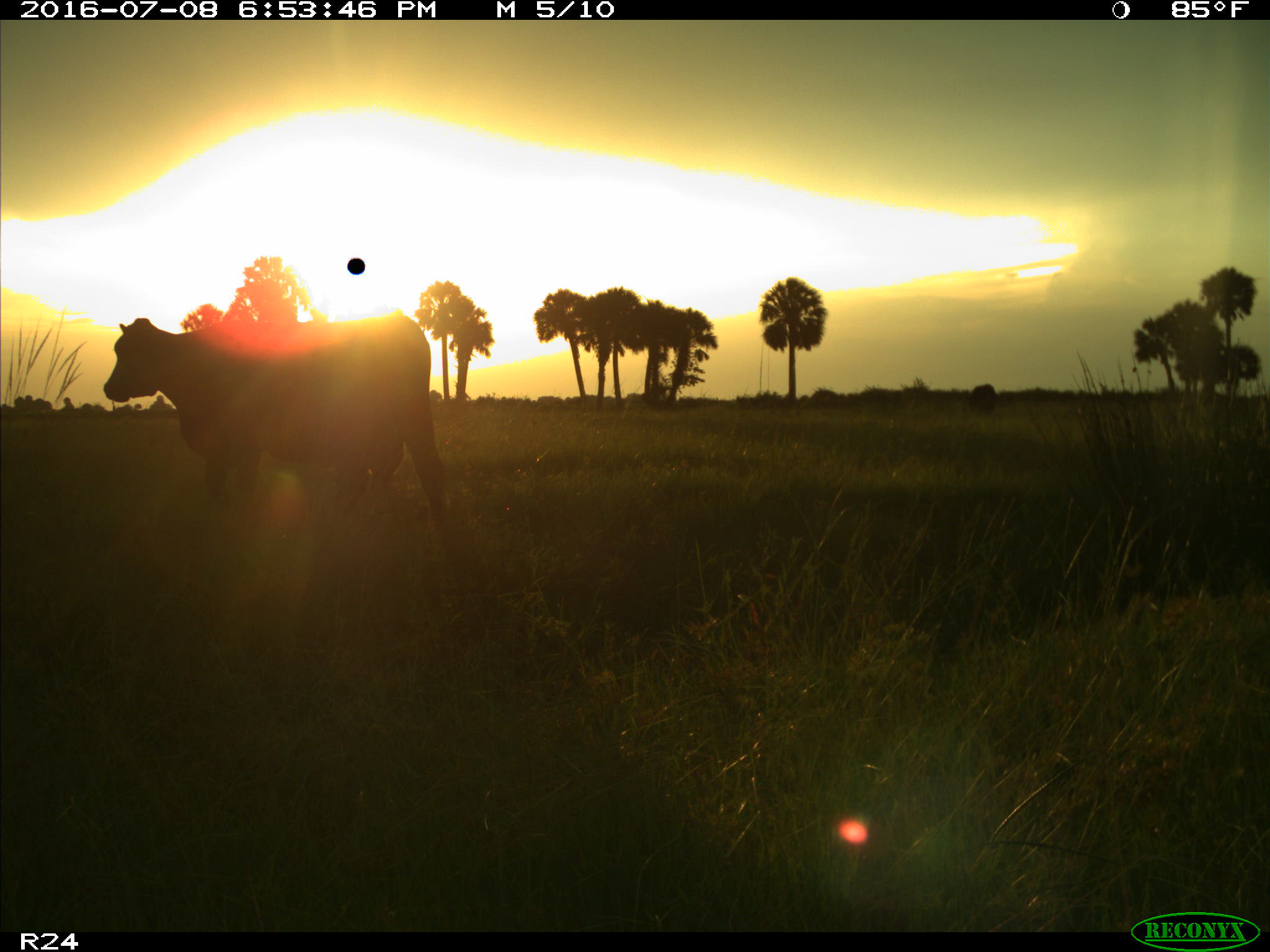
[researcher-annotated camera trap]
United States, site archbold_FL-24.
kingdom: Animalia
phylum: Chordata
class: Mammalia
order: Artiodactyla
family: Bovidae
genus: Bos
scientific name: Bos taurus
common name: domestic cow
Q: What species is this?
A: Bos taurus (domestic cow).